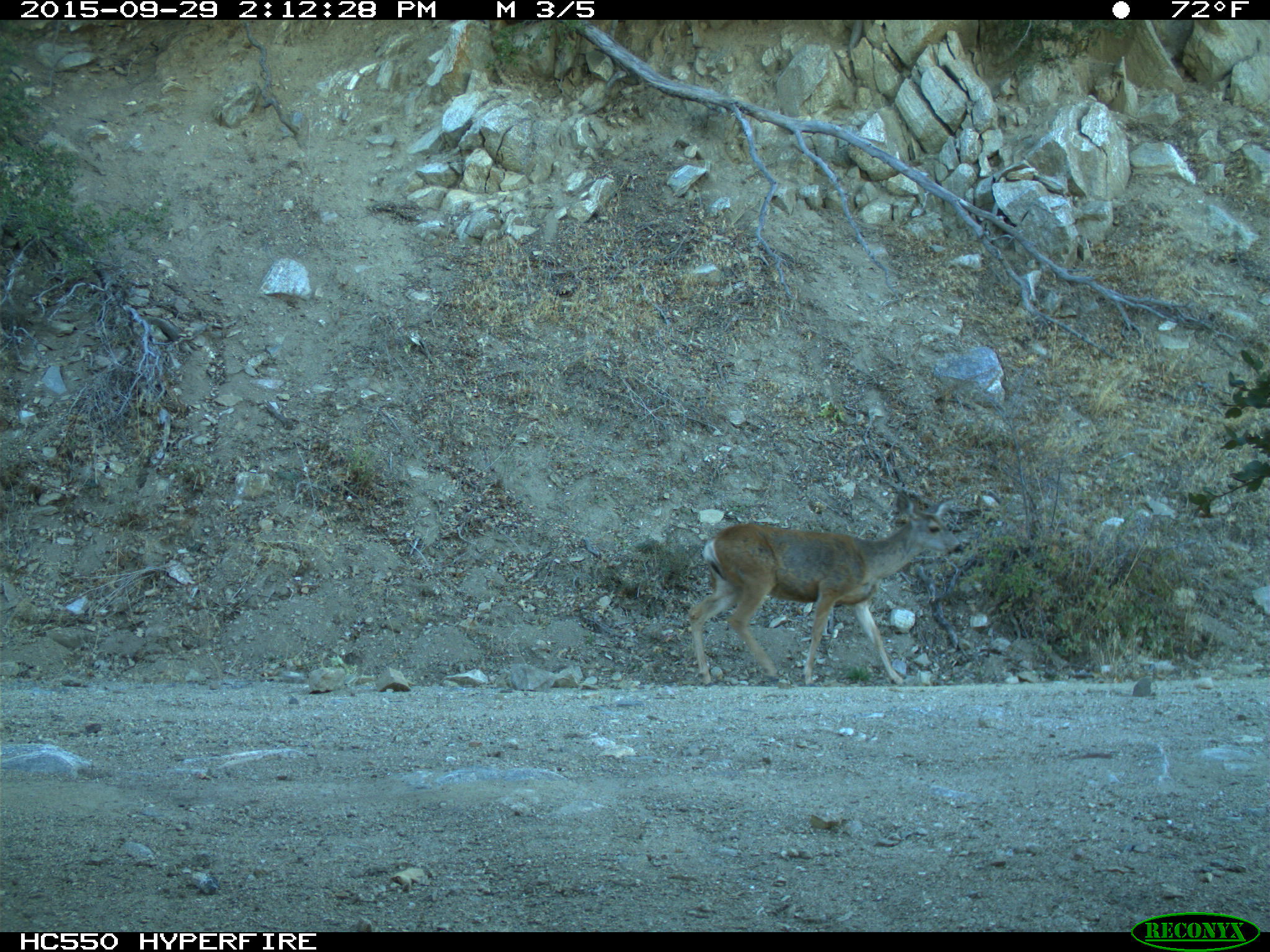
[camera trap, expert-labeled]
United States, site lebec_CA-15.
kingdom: Animalia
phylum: Chordata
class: Mammalia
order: Artiodactyla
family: Cervidae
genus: Odocoileus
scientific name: Odocoileus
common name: deer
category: unidentified deer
Unidentified deer (deer) (Odocoileus).